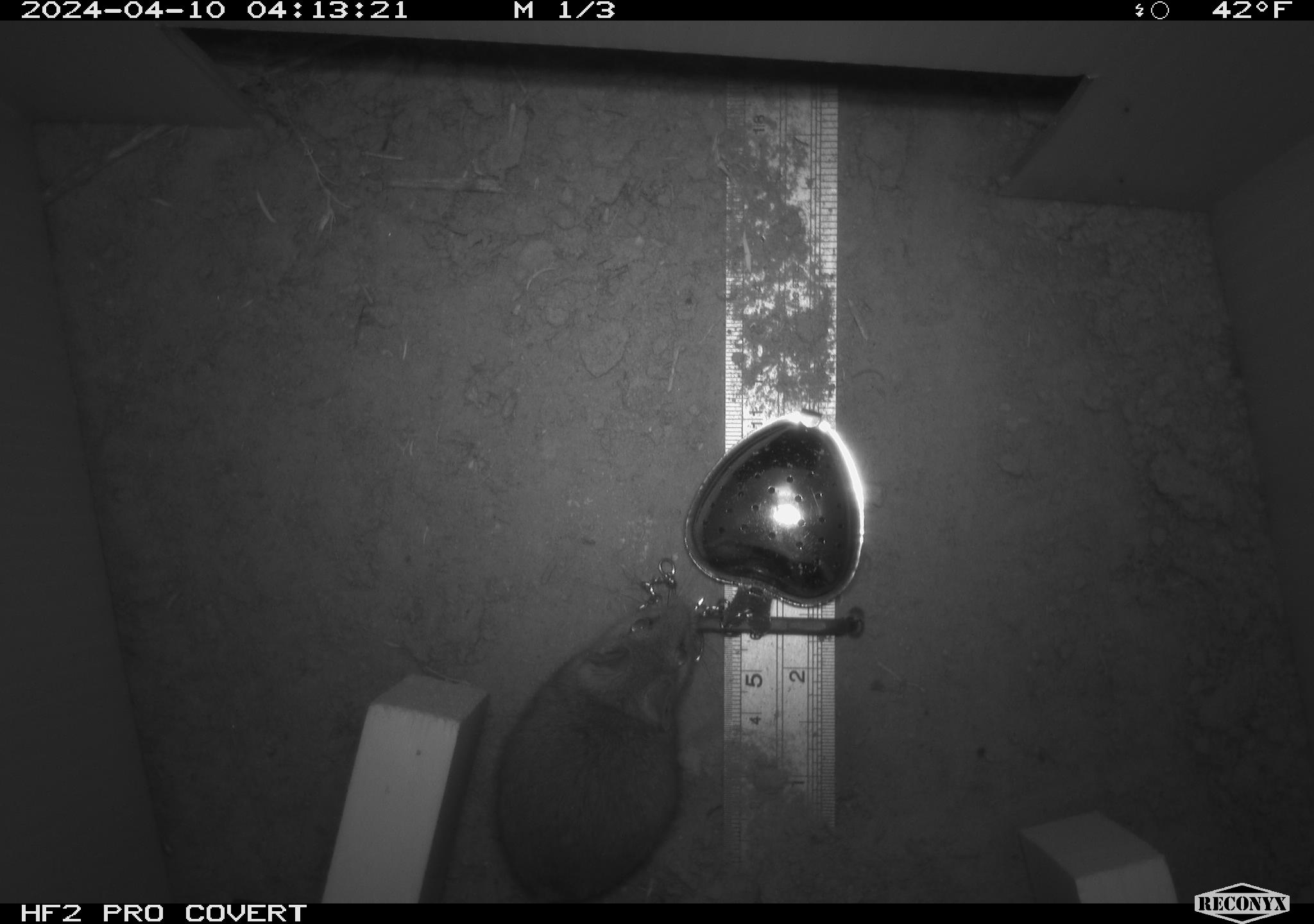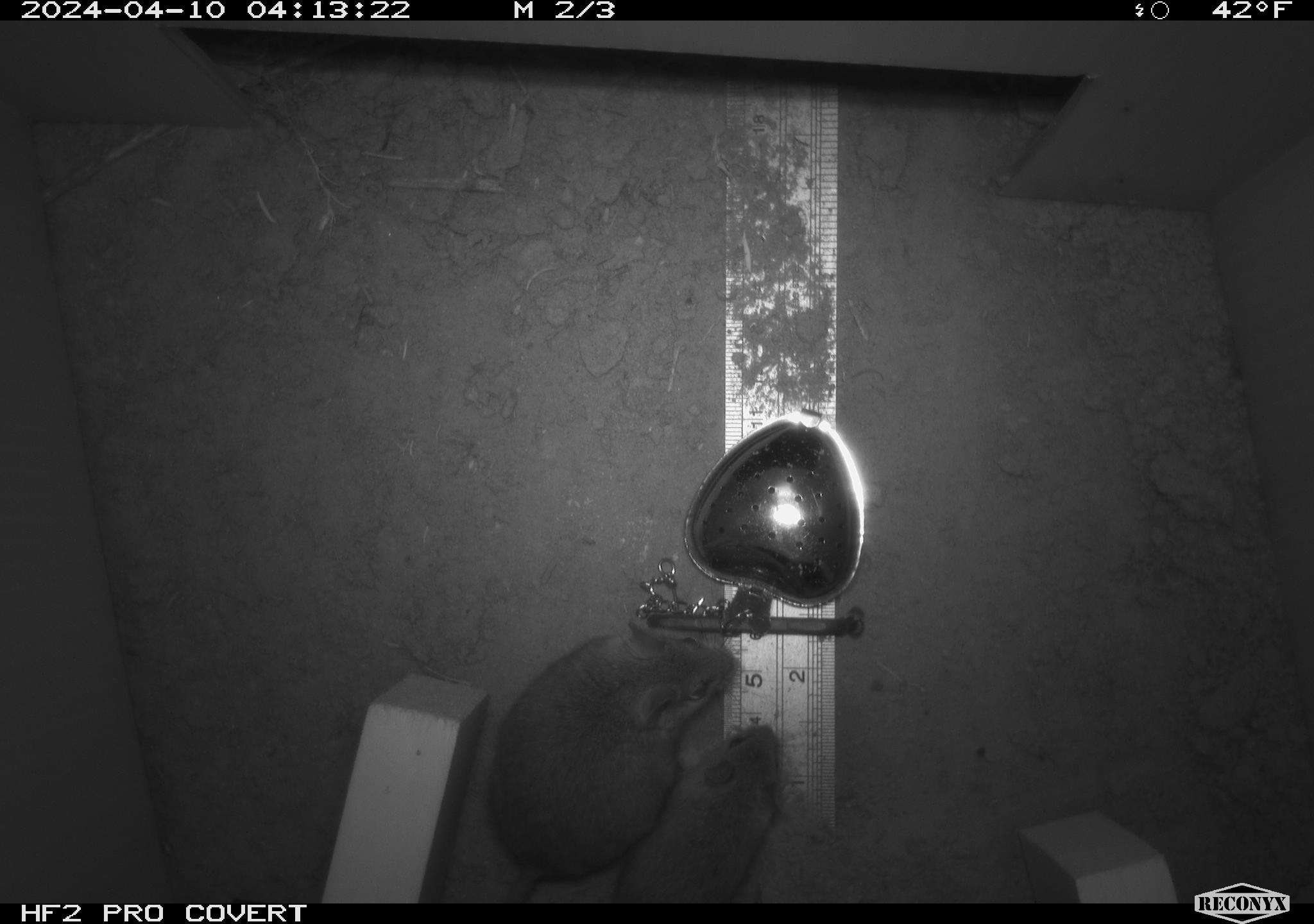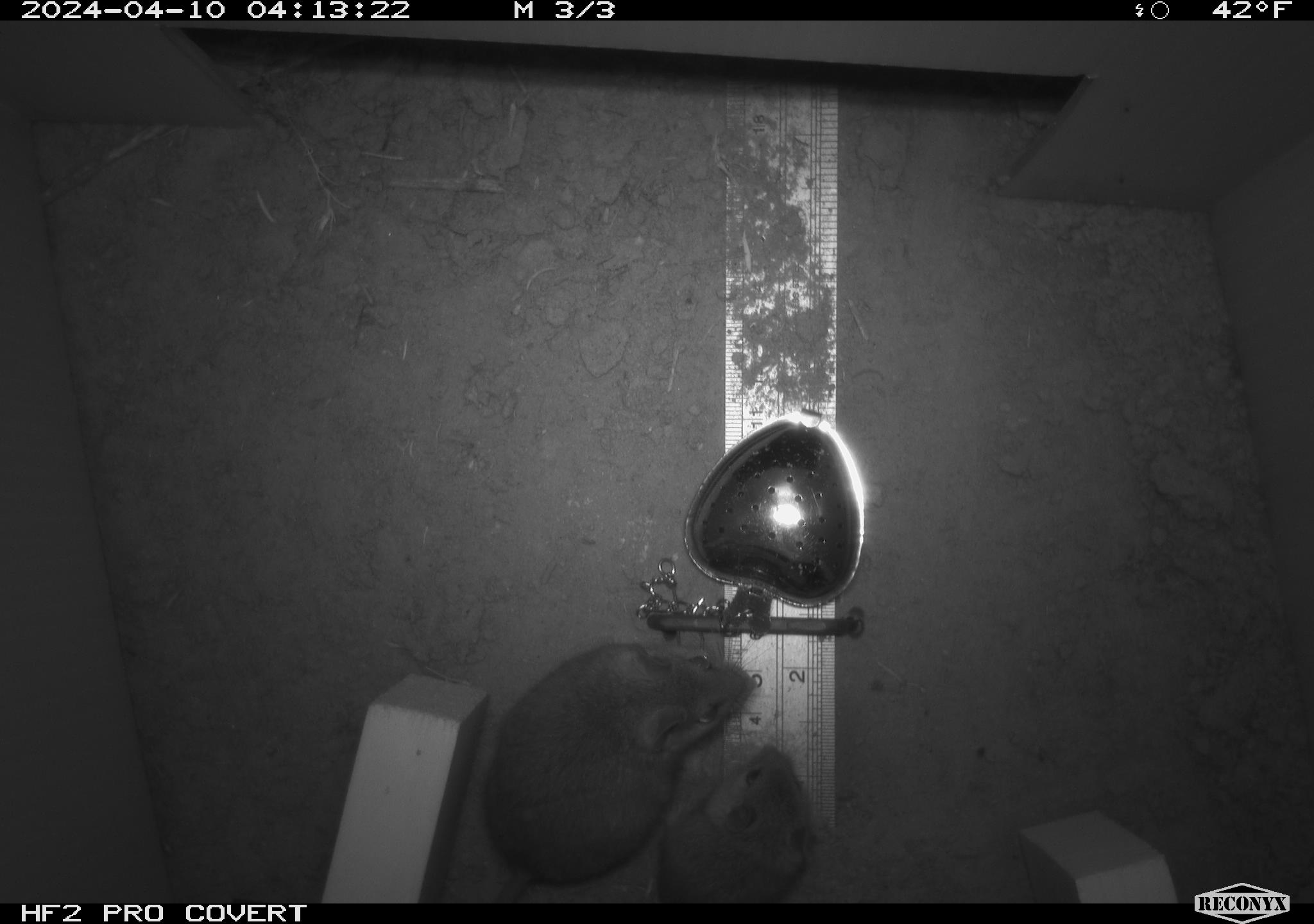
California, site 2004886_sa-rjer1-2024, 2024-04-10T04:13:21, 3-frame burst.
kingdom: Animalia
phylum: Chordata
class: Mammalia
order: Rodentia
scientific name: Rodentia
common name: mouse species